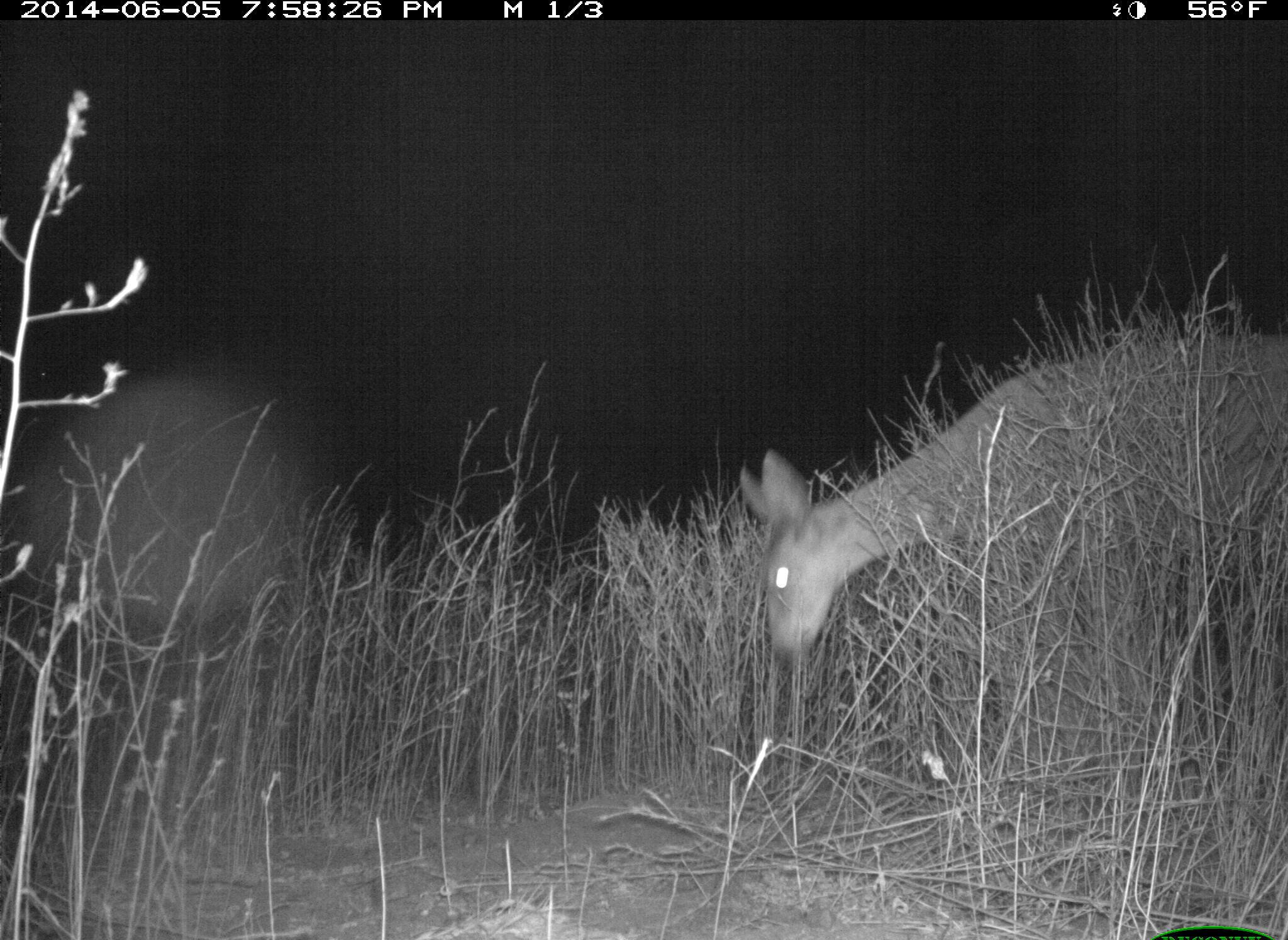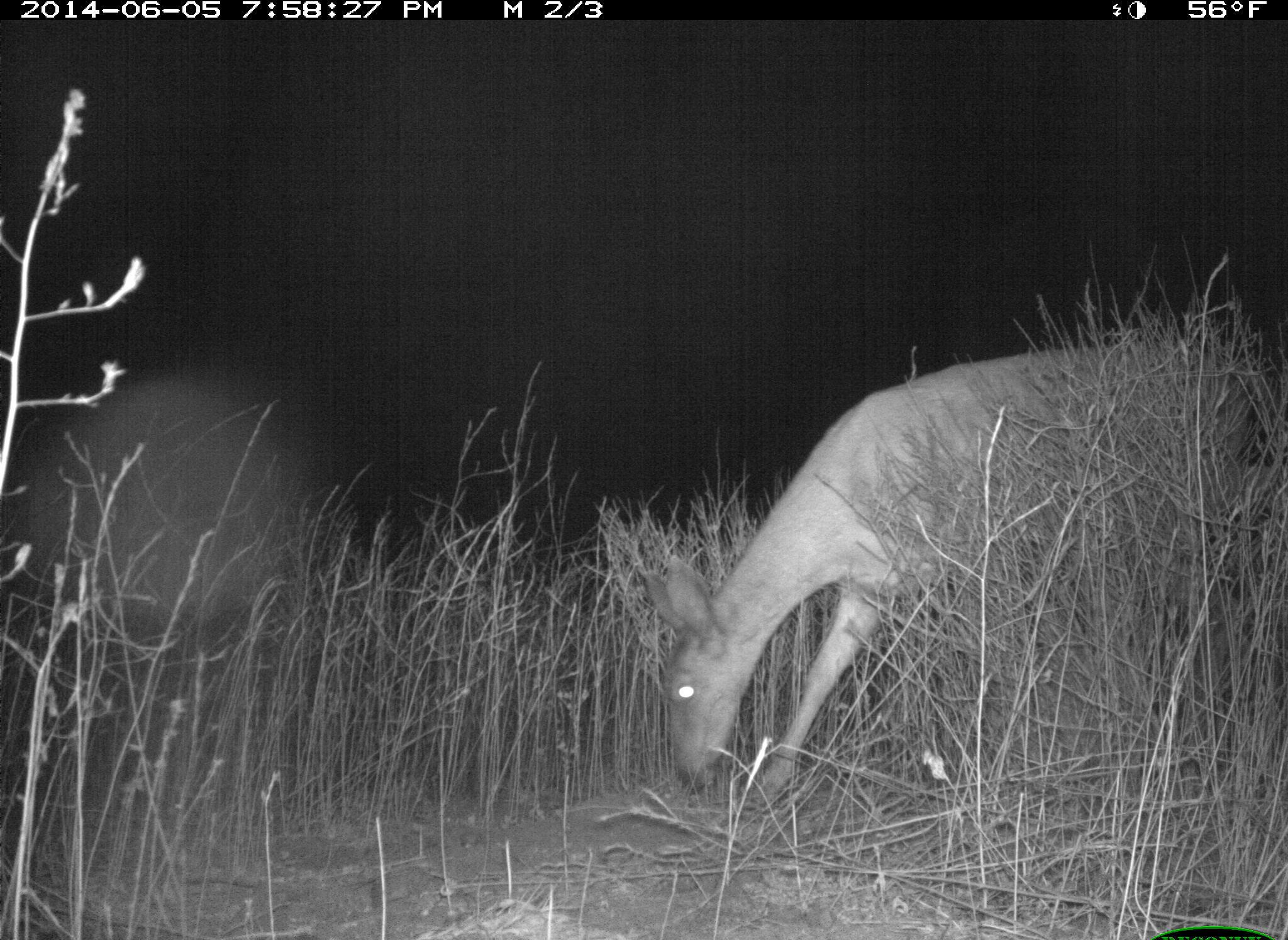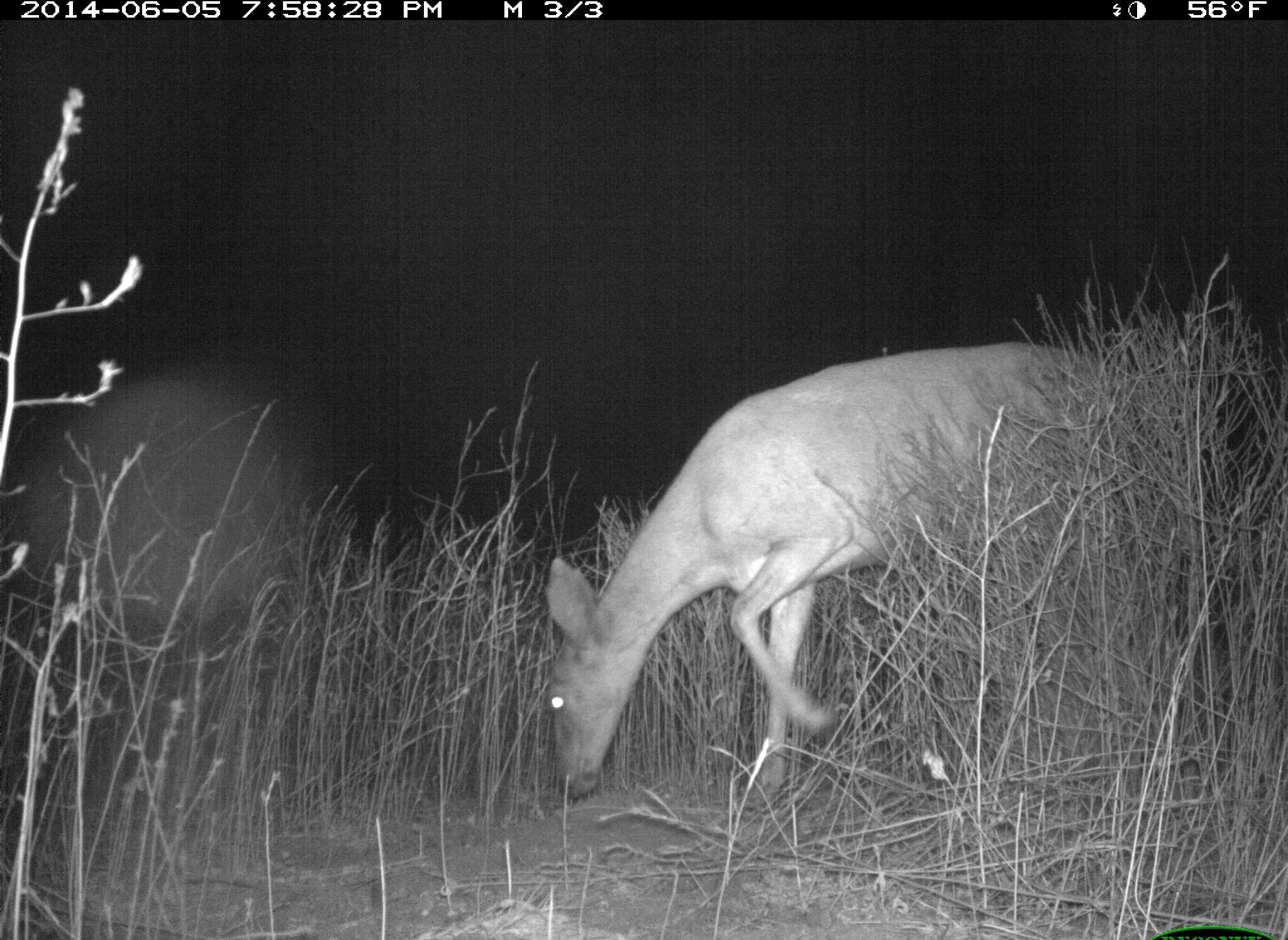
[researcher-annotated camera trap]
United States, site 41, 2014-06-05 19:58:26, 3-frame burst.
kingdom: Animalia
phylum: Chordata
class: Mammalia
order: Artiodactyla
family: Cervidae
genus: Odocoileus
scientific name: Odocoileus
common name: deer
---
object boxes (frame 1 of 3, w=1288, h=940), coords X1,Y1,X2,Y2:
deer: 737,339,1288,709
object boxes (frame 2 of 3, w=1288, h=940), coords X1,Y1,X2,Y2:
deer: 640,341,1245,805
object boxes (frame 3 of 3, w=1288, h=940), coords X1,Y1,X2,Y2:
deer: 543,343,1201,810